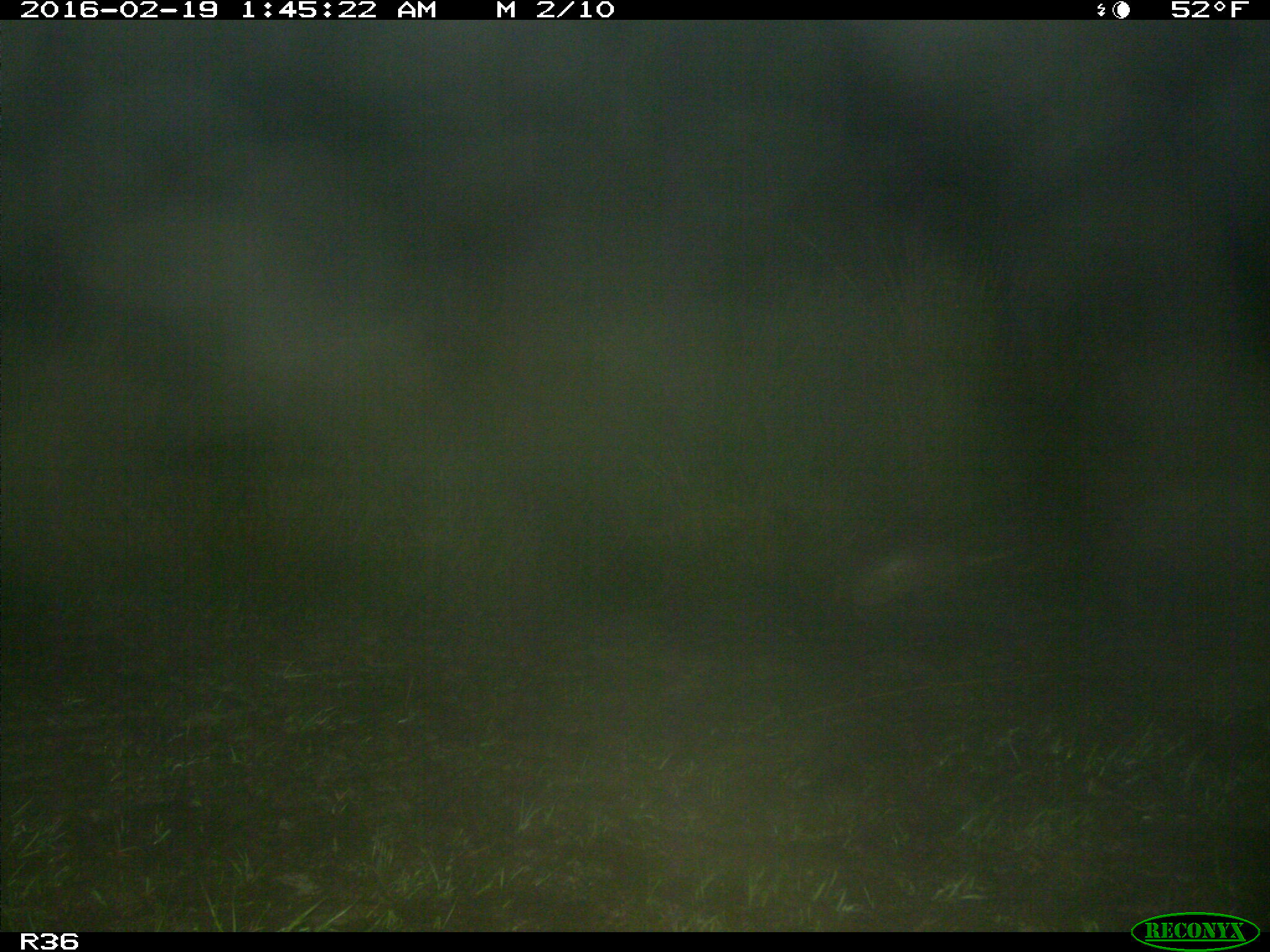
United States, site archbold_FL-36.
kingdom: Animalia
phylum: Chordata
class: Mammalia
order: Cingulata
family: Dasypodidae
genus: Dasypus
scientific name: Dasypus novemcinctus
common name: nine-banded armadillo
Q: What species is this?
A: Dasypus novemcinctus (nine-banded armadillo).